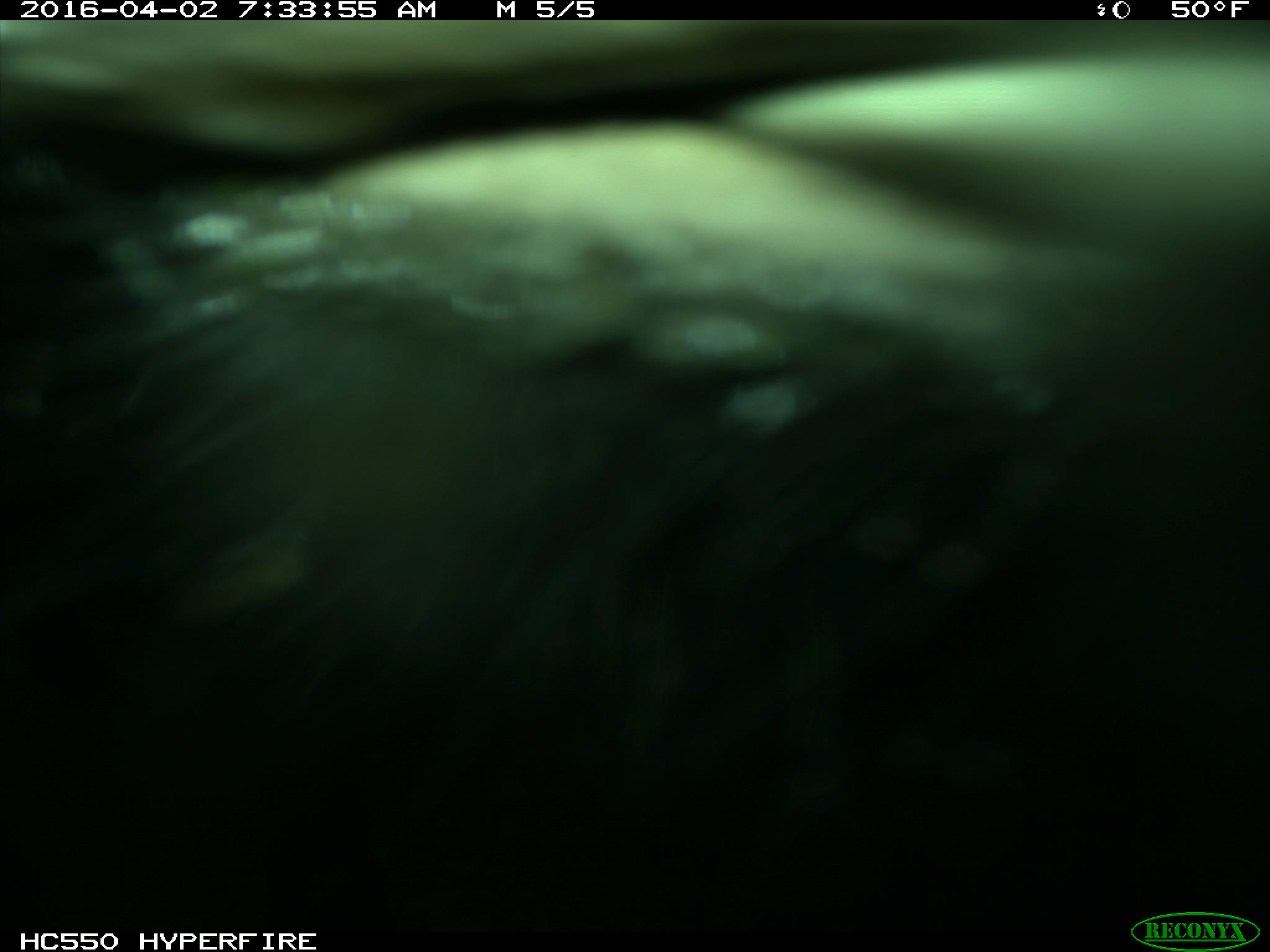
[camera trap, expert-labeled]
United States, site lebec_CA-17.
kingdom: Animalia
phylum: Chordata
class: Mammalia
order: Artiodactyla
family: Bovidae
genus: Bos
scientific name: Bos taurus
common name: domestic cow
Bos taurus (domestic cow).